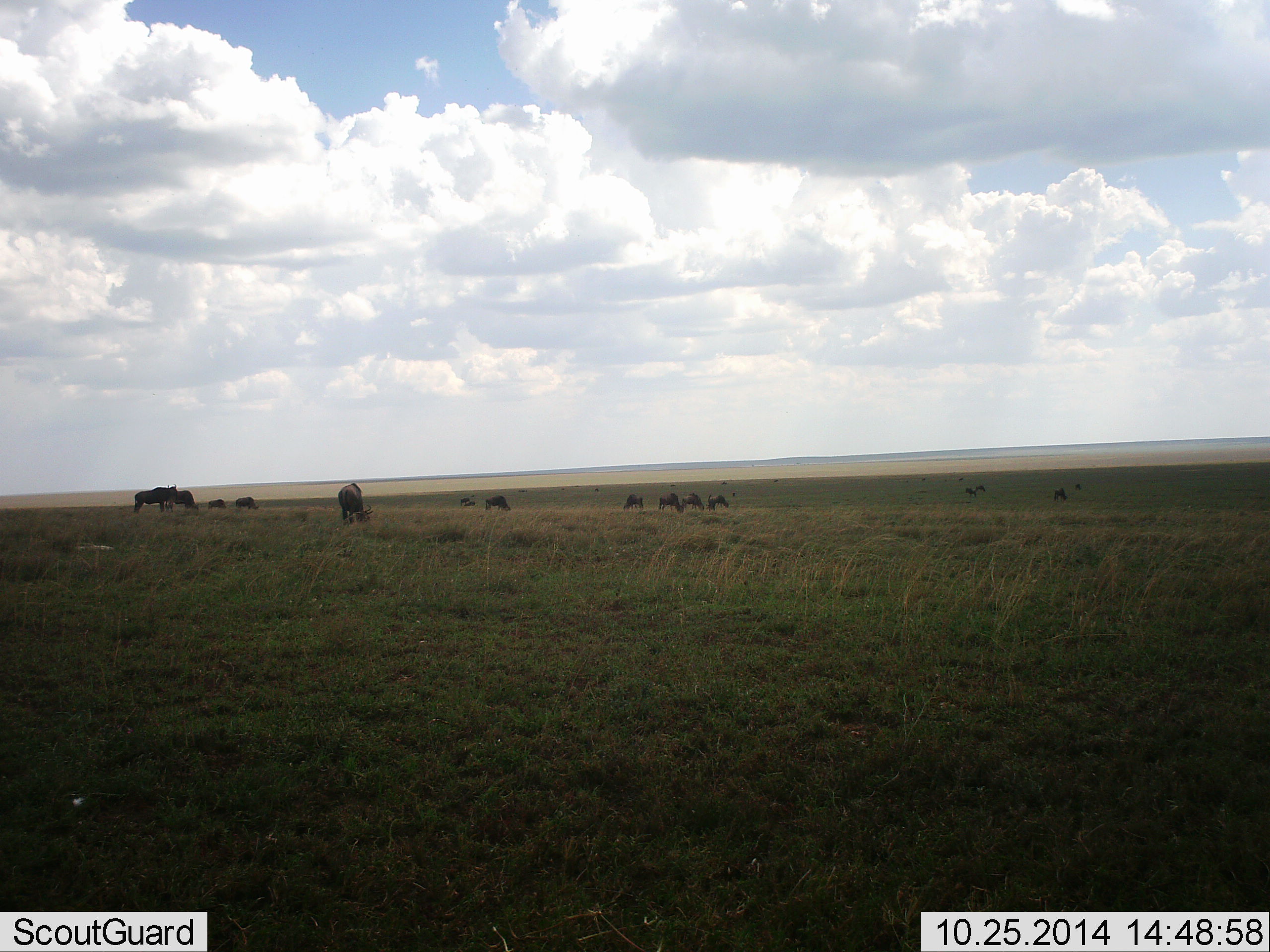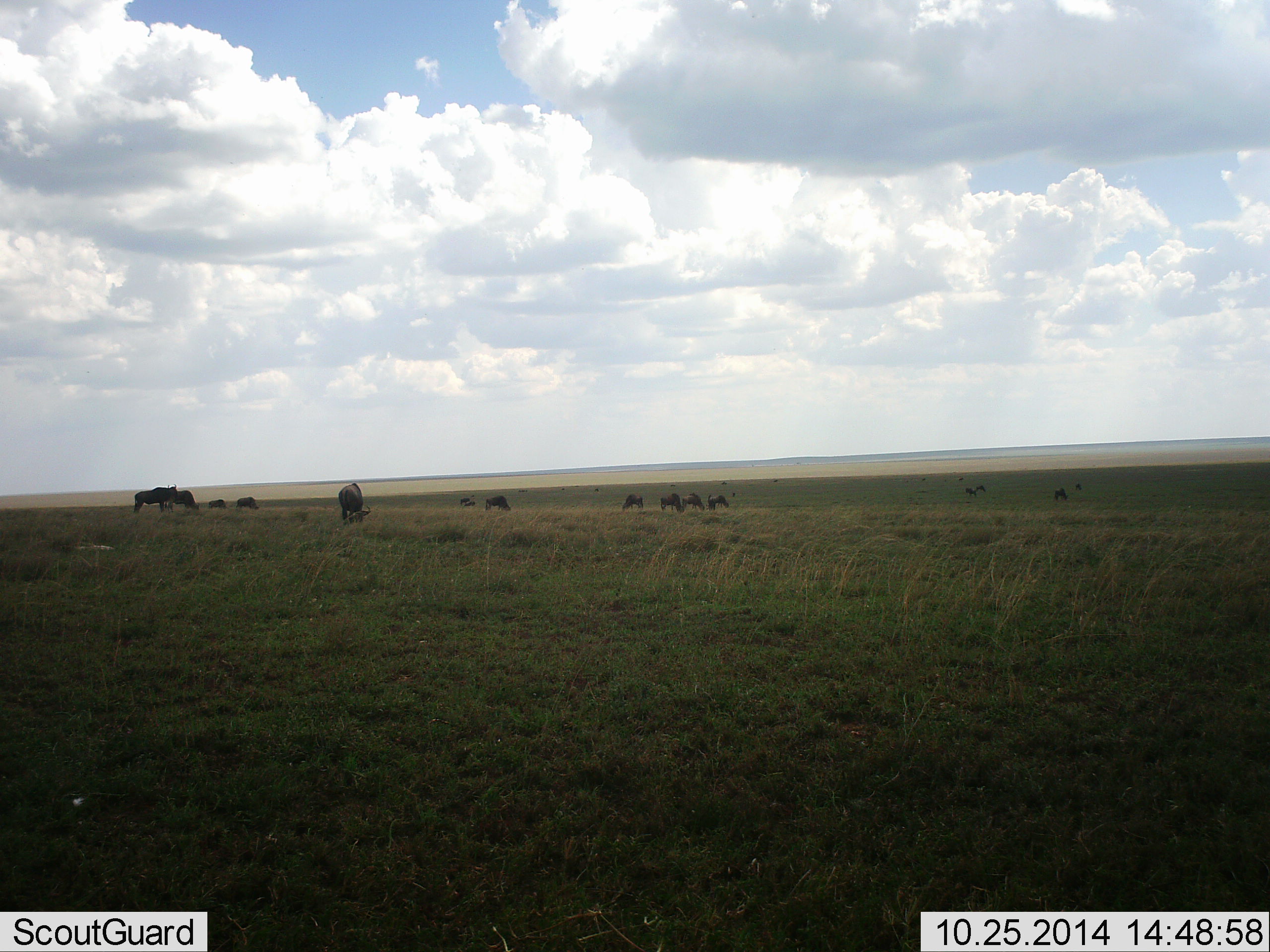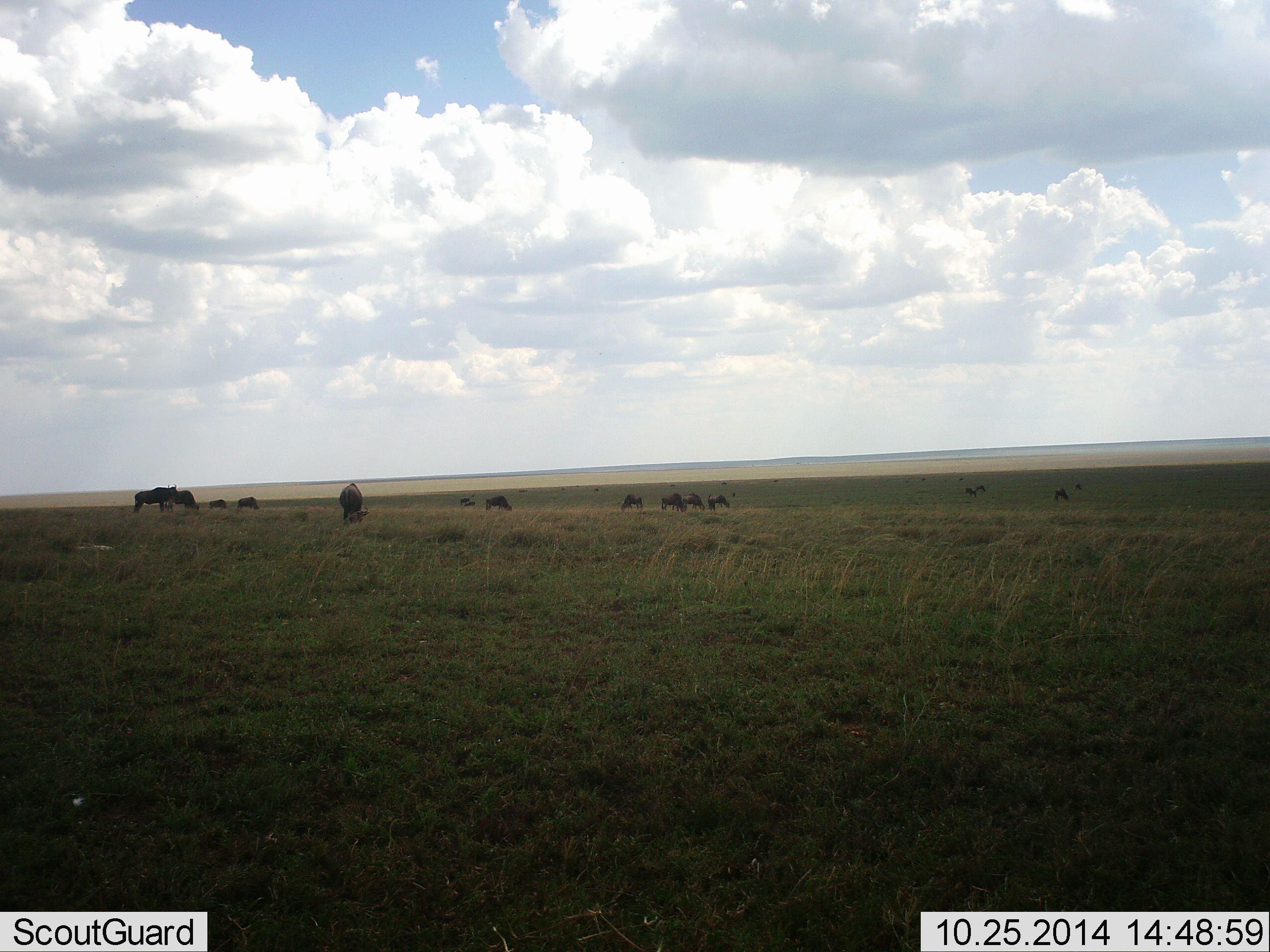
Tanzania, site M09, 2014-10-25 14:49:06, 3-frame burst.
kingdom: Animalia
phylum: Chordata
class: Mammalia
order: Artiodactyla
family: Bovidae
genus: Connochaetes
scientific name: Connochaetes taurinus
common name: blue wildebeest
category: wildebeest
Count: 11-50.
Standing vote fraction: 50%.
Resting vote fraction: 0%.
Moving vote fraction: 10%.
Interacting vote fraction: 10%.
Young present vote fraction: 0%.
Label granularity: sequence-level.